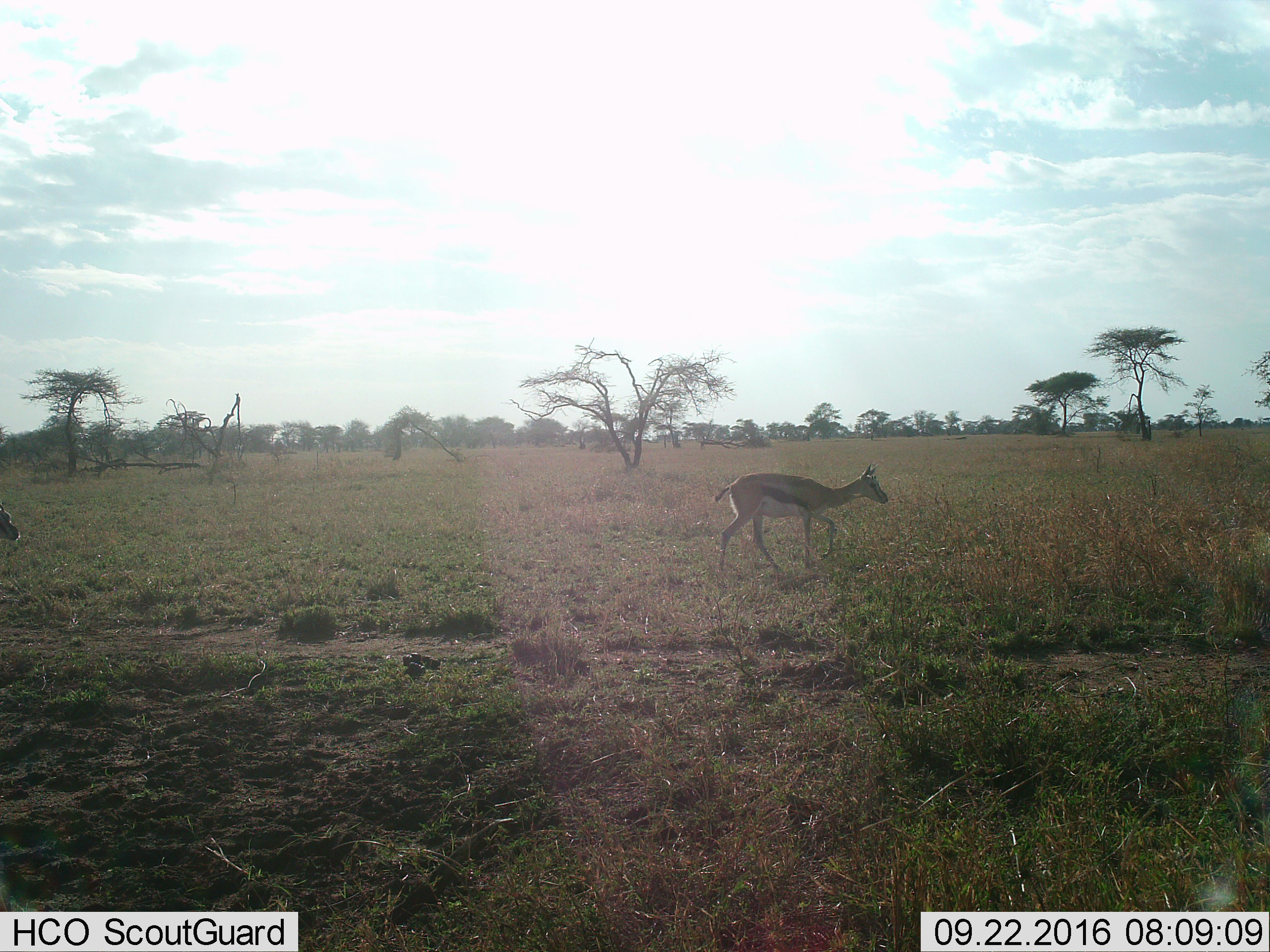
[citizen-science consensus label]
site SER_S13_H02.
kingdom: Animalia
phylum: Chordata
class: Mammalia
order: Artiodactyla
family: Bovidae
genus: Eudorcas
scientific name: Eudorcas thomsonii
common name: thomson's gazelle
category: gazellethomsons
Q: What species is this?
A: Gazellethomsons (thomson's gazelle) (Eudorcas thomsonii).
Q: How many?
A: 2.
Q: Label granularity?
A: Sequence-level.